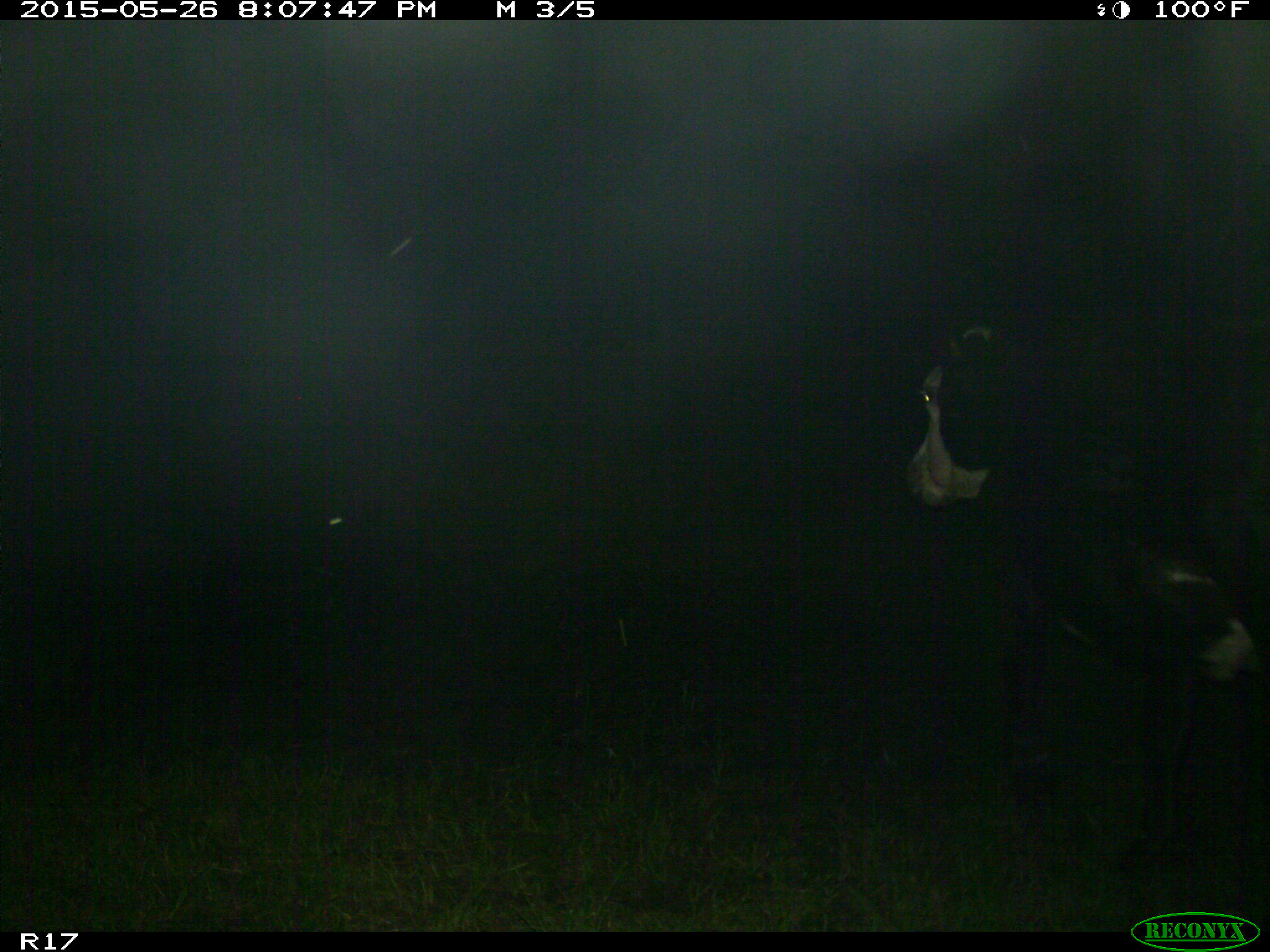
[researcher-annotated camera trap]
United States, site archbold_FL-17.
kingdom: Animalia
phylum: Chordata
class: Mammalia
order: Artiodactyla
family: Bovidae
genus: Bos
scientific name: Bos taurus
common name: domestic cow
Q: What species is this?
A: Bos taurus (domestic cow).